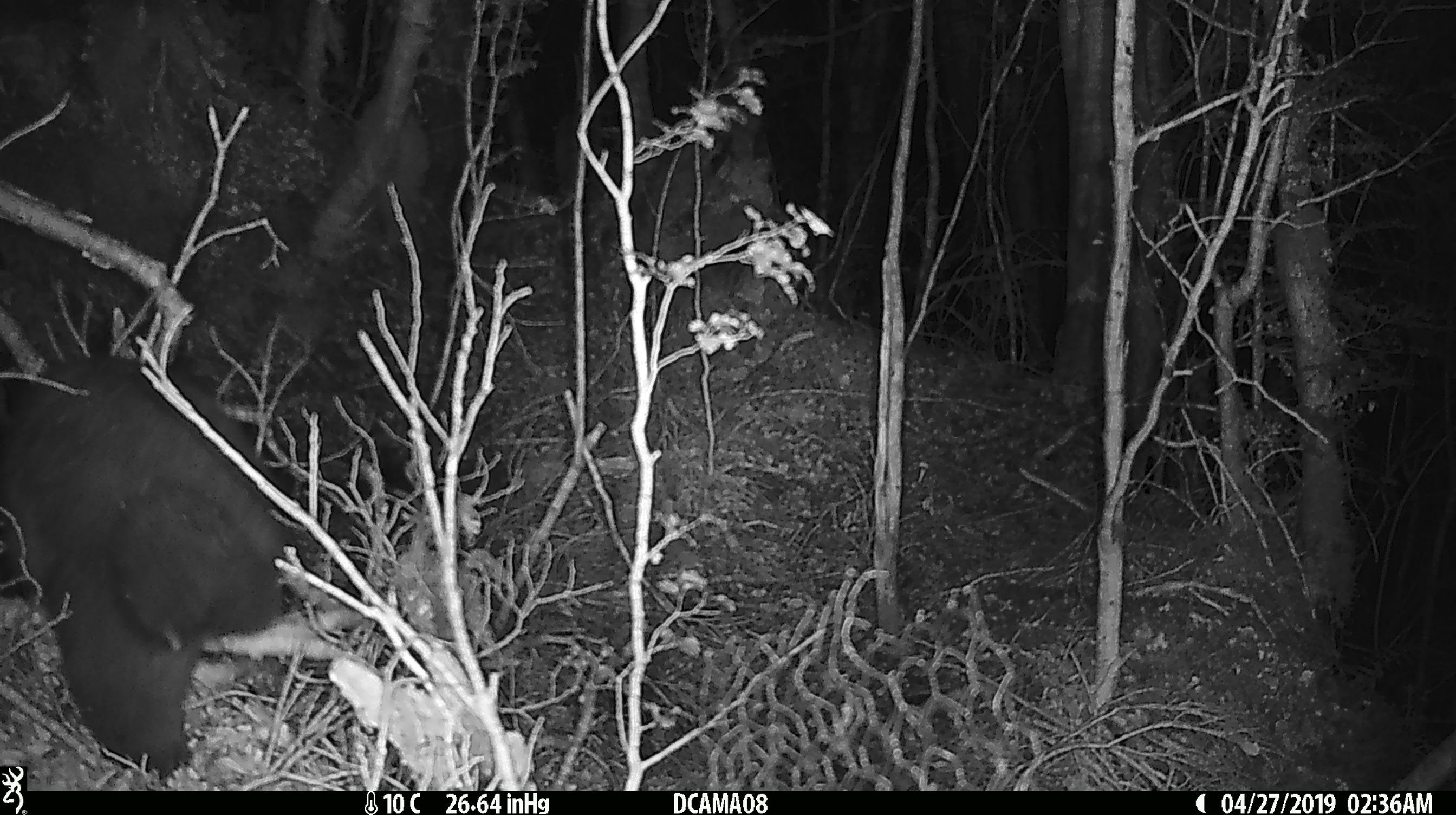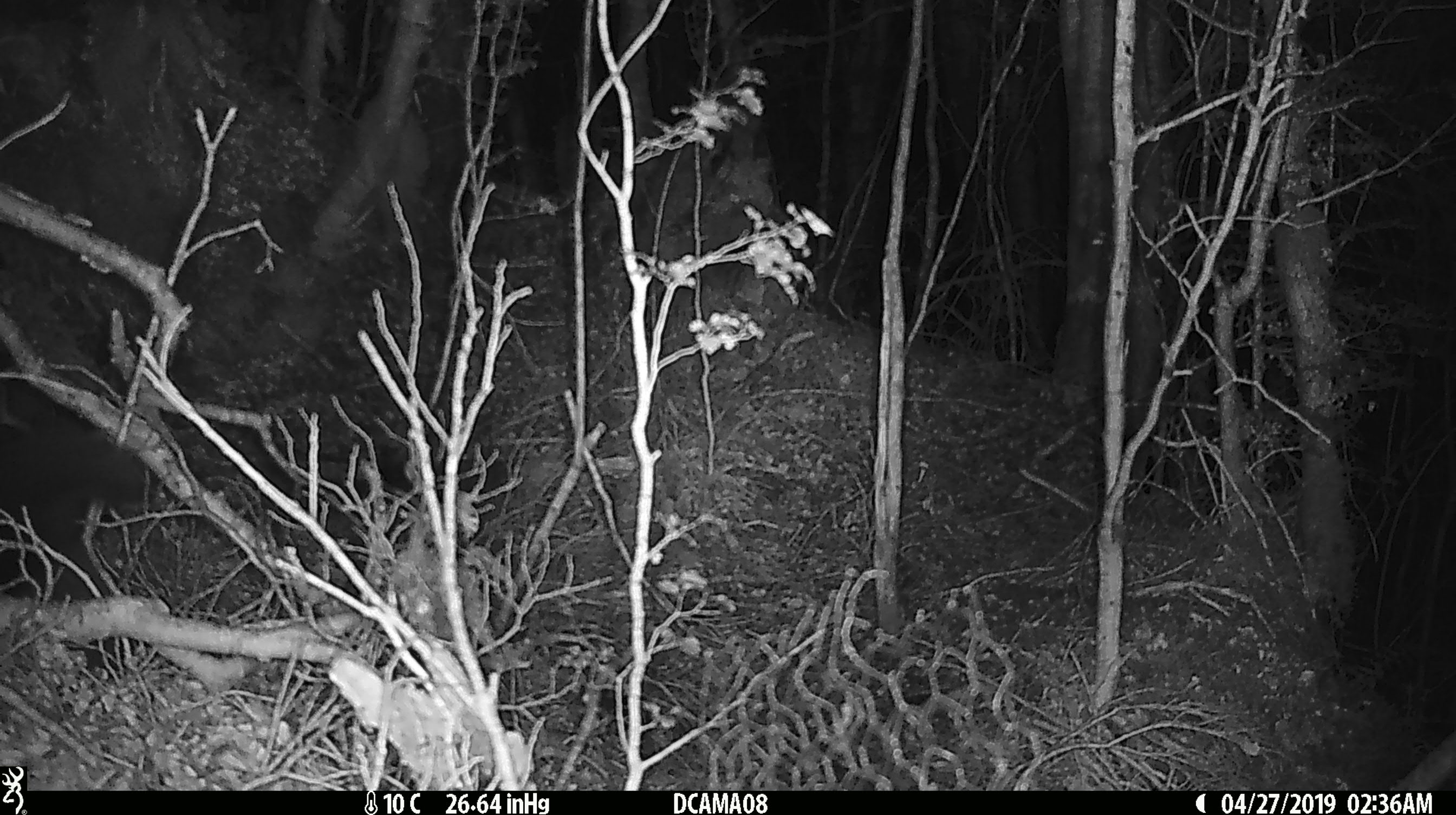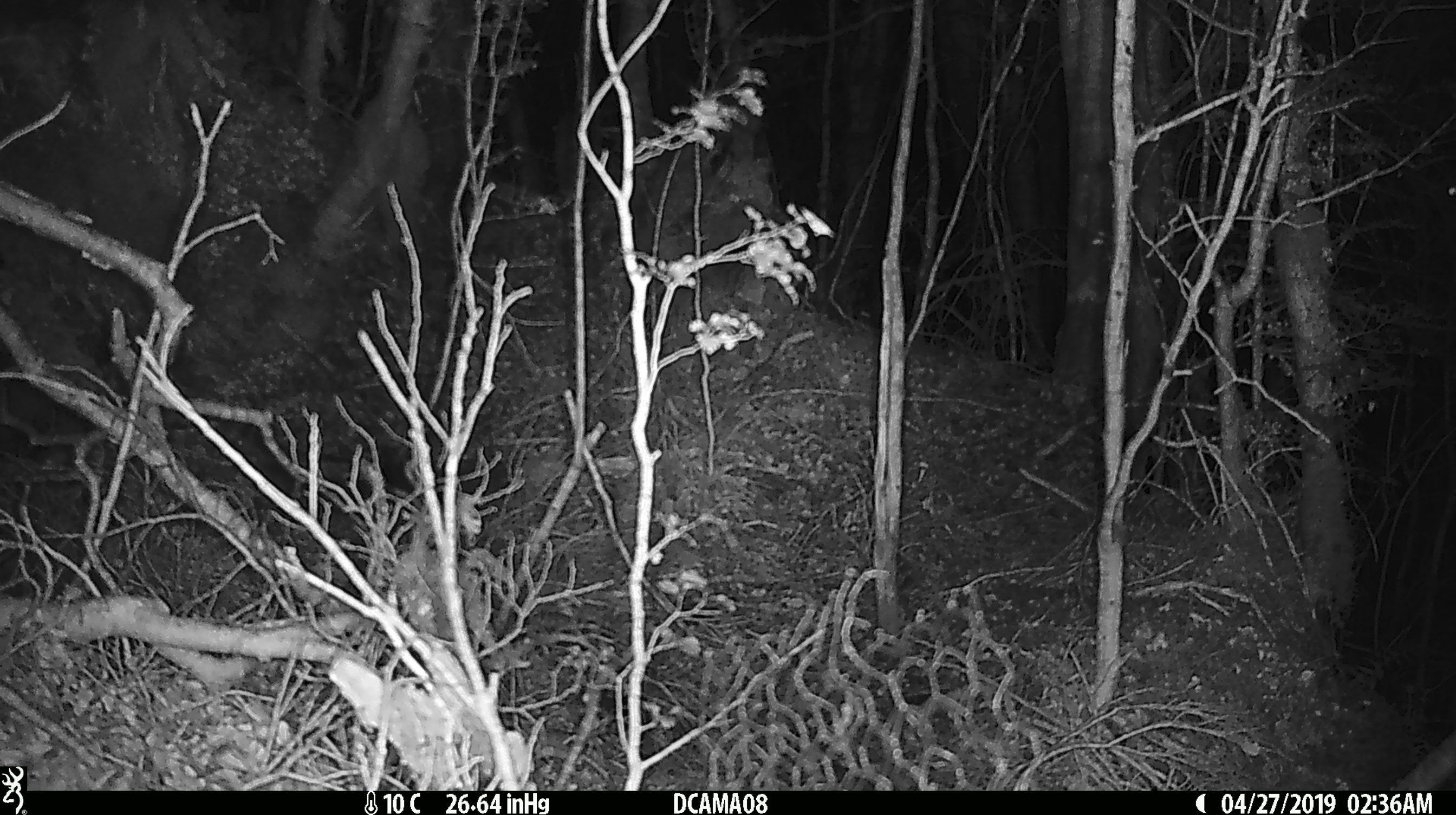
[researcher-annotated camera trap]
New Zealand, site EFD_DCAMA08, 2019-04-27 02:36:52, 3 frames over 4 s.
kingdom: Animalia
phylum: Chordata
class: Mammalia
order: Diprotodontia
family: Phalangeridae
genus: Trichosurus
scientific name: Trichosurus vulpecula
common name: common brushtail possum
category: possum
Possum (common brushtail possum) (Trichosurus vulpecula).